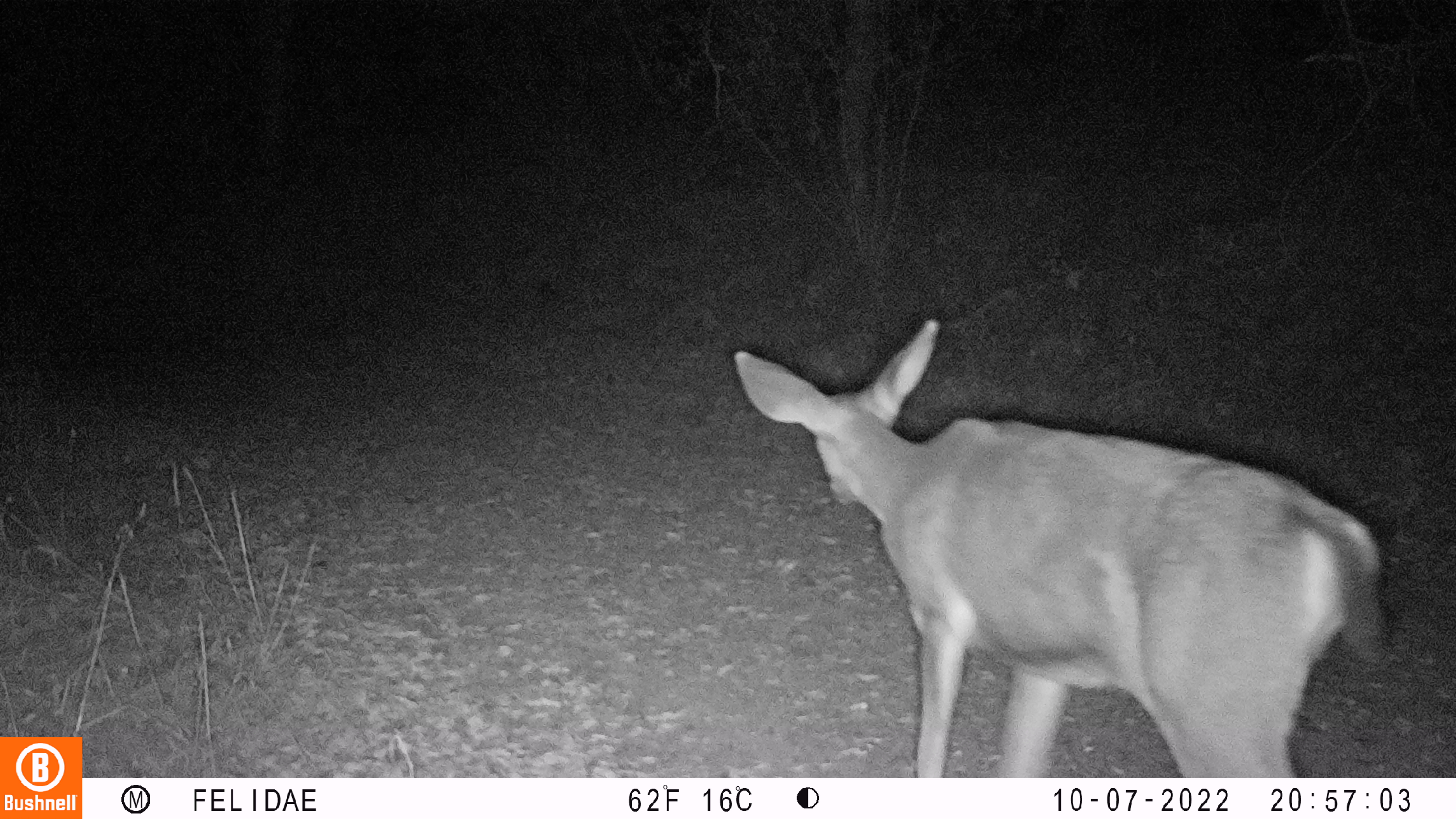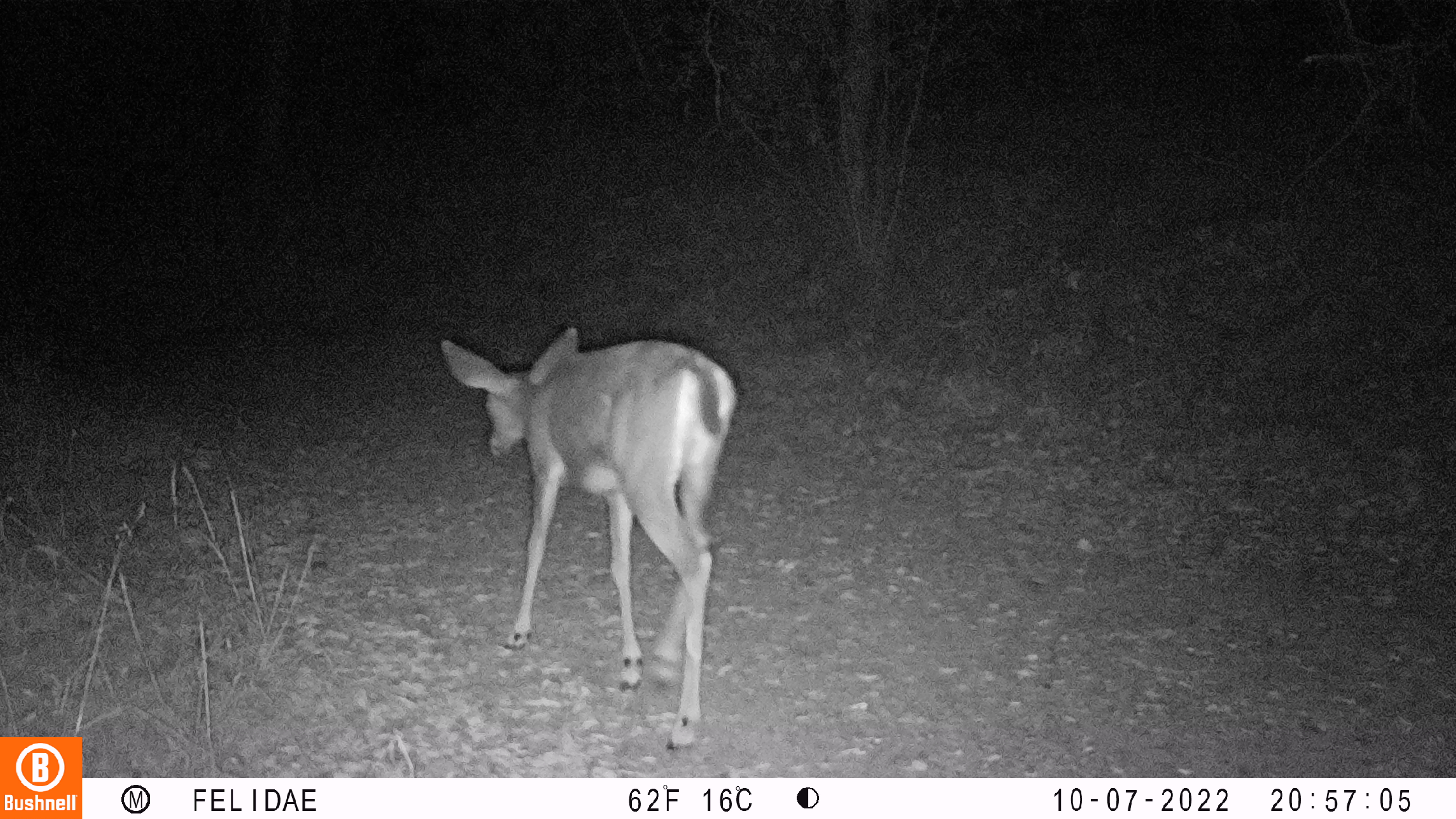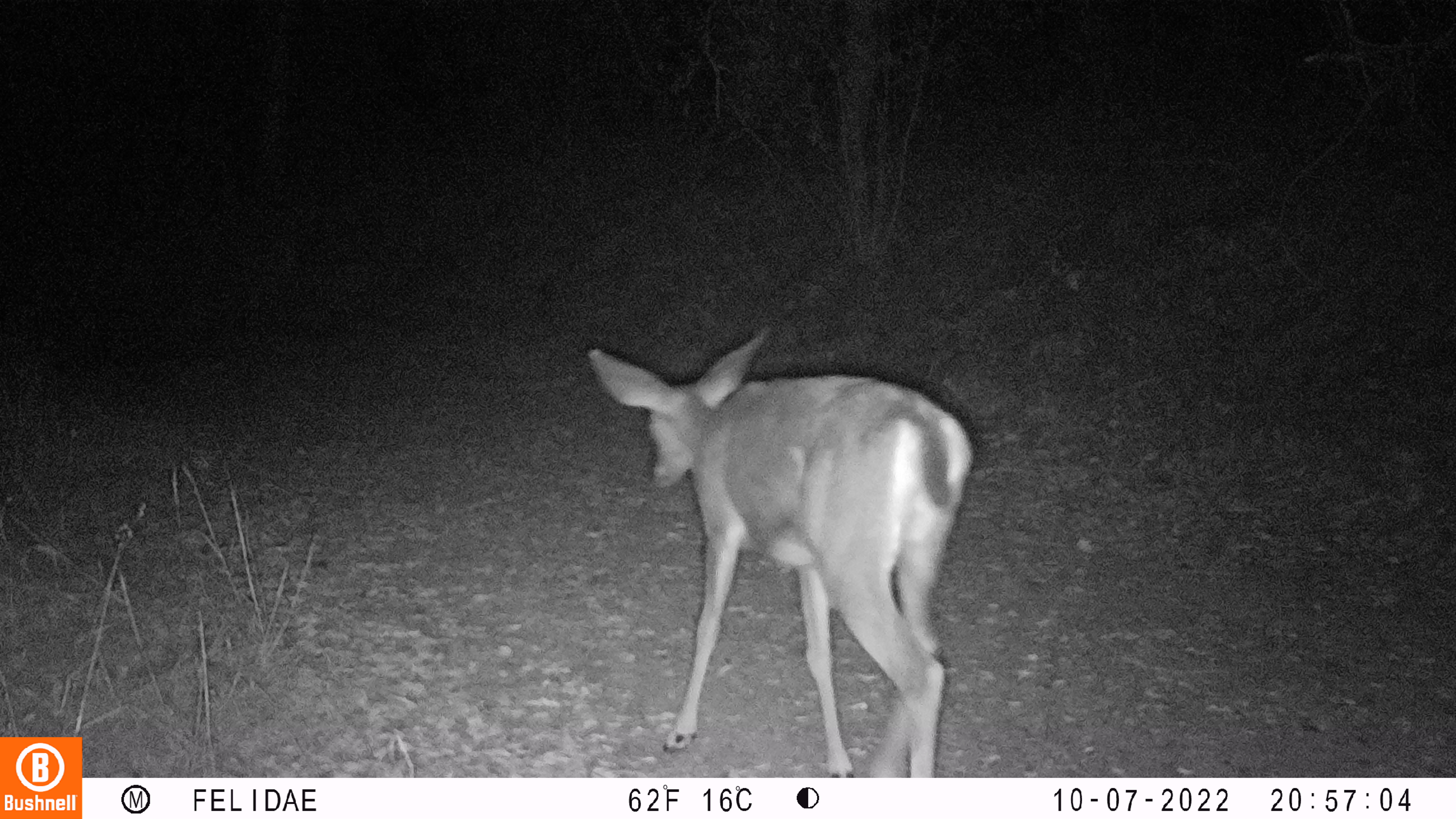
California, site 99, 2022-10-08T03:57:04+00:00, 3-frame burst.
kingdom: Animalia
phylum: Chordata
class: Mammalia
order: Artiodactyla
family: Cervidae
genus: Odocoileus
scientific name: Odocoileus hemionus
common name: mule deer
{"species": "mule deer (Odocoileus hemionus)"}